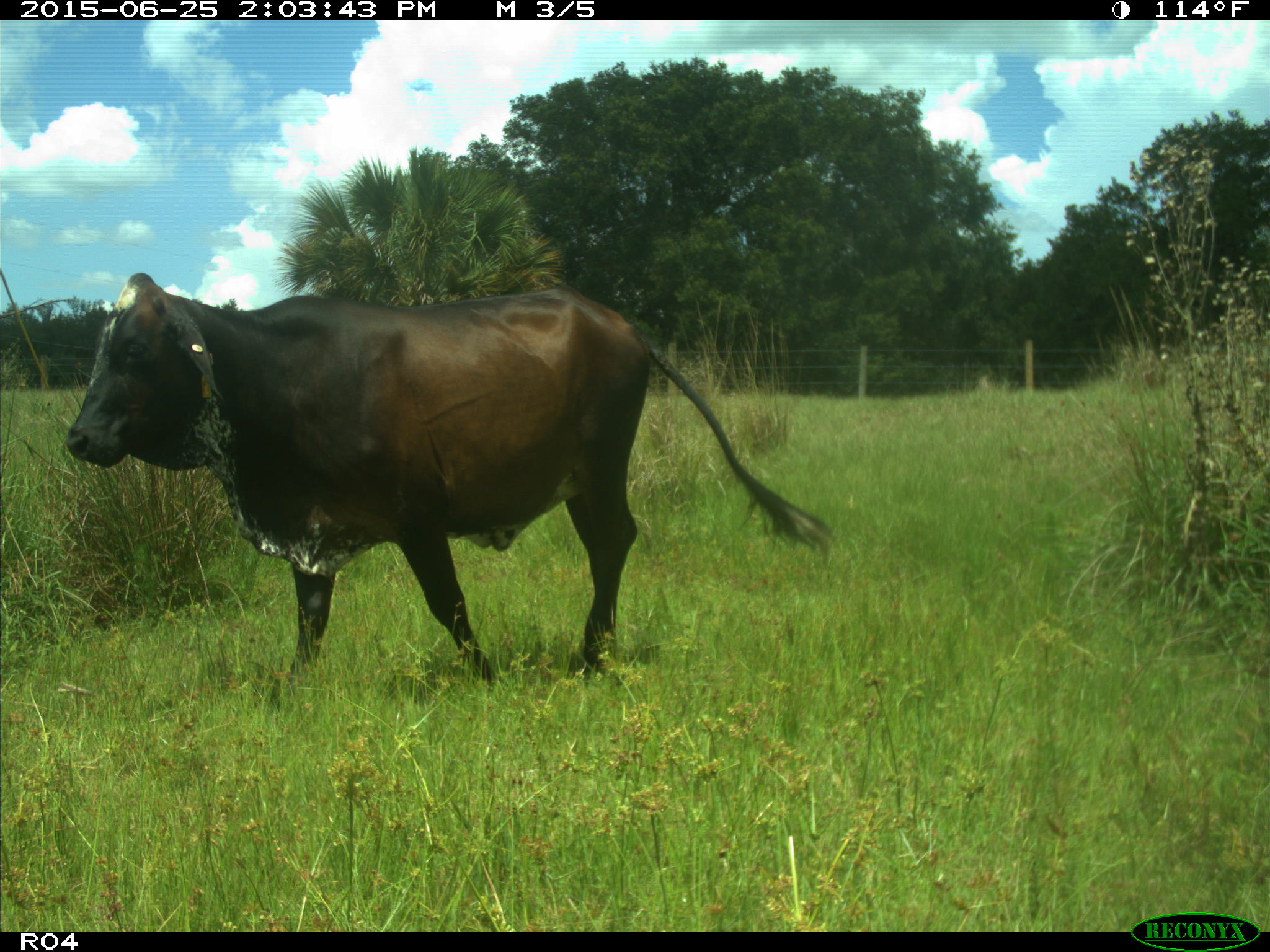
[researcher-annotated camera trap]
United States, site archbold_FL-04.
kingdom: Animalia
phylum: Chordata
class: Mammalia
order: Artiodactyla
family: Bovidae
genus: Bos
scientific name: Bos taurus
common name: domestic cow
Bos taurus (domestic cow).